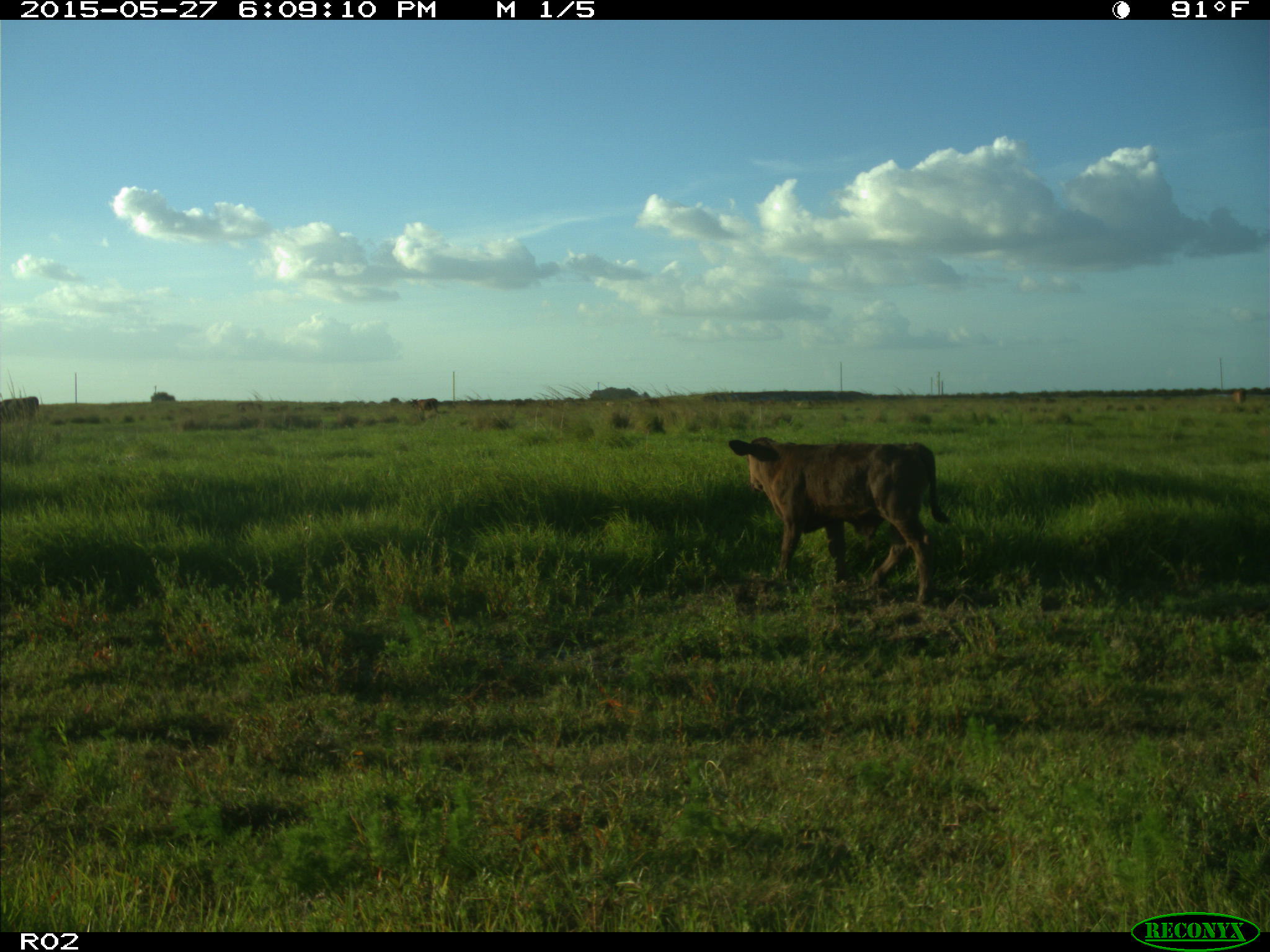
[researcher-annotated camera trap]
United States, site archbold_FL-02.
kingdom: Animalia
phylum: Chordata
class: Mammalia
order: Artiodactyla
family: Bovidae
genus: Bos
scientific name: Bos taurus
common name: domestic cow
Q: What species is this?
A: Bos taurus (domestic cow).